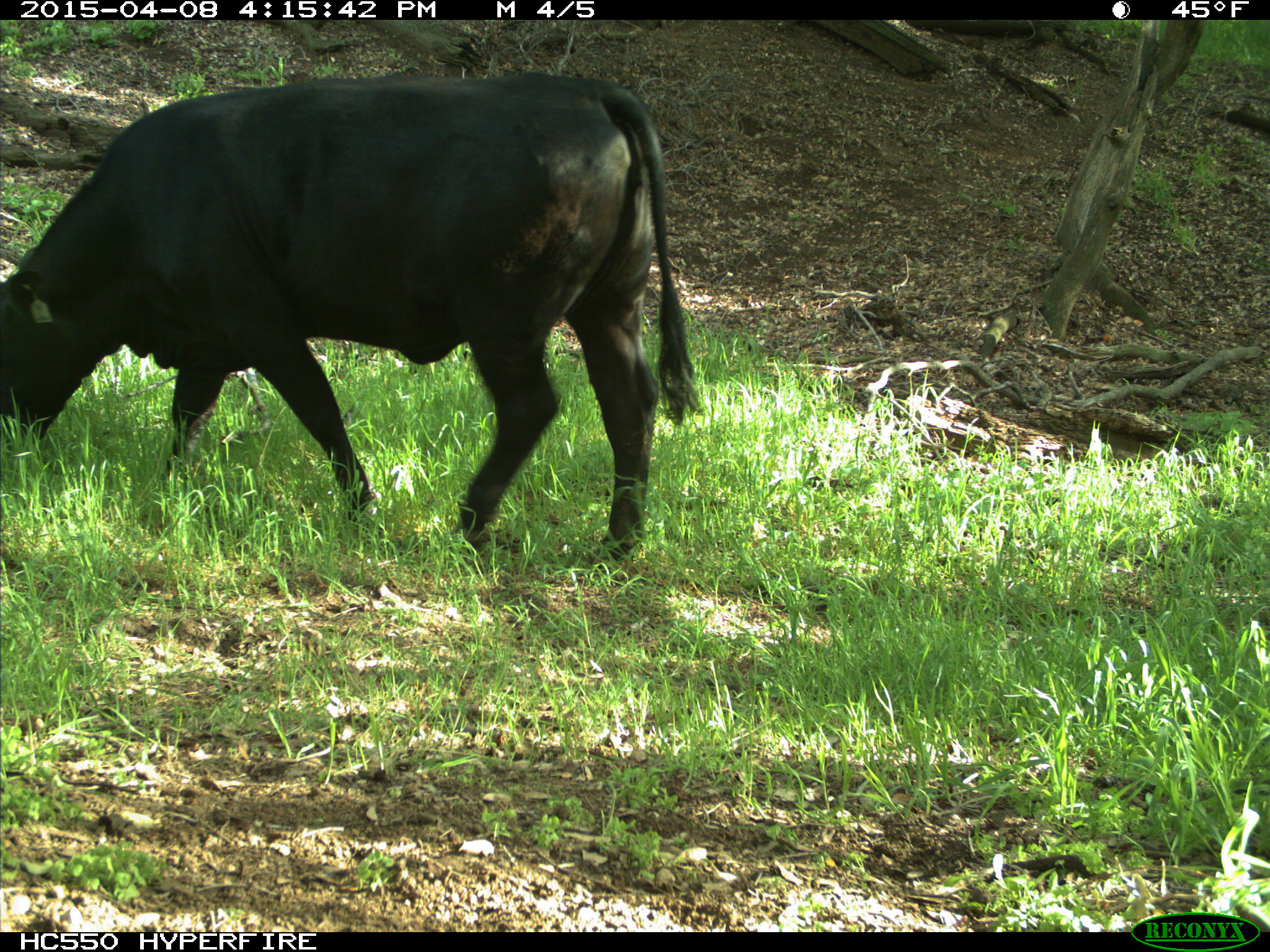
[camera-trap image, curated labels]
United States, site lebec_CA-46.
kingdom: Animalia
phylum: Chordata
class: Mammalia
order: Artiodactyla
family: Bovidae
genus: Bos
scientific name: Bos taurus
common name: domestic cow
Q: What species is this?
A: Bos taurus (domestic cow).